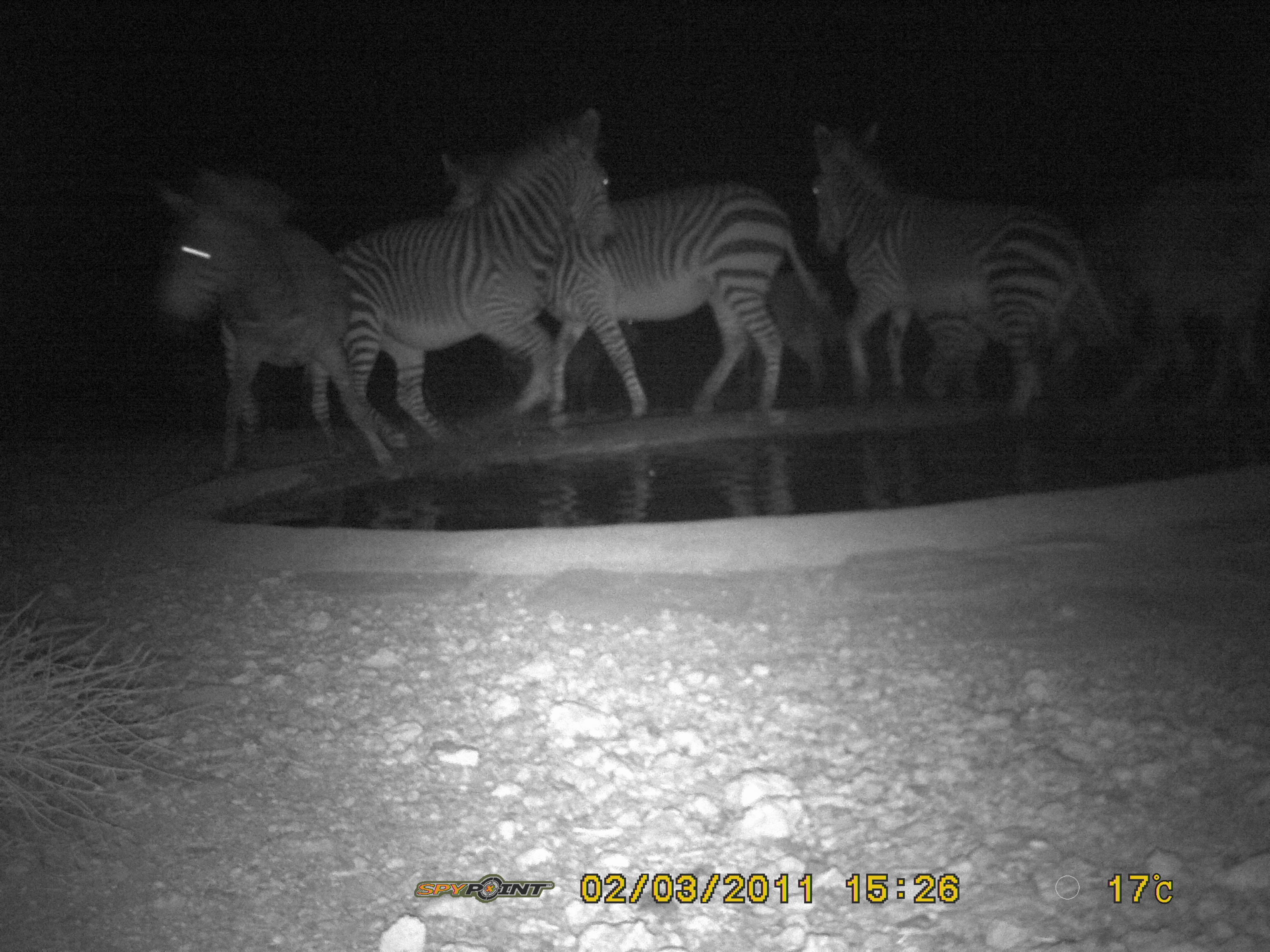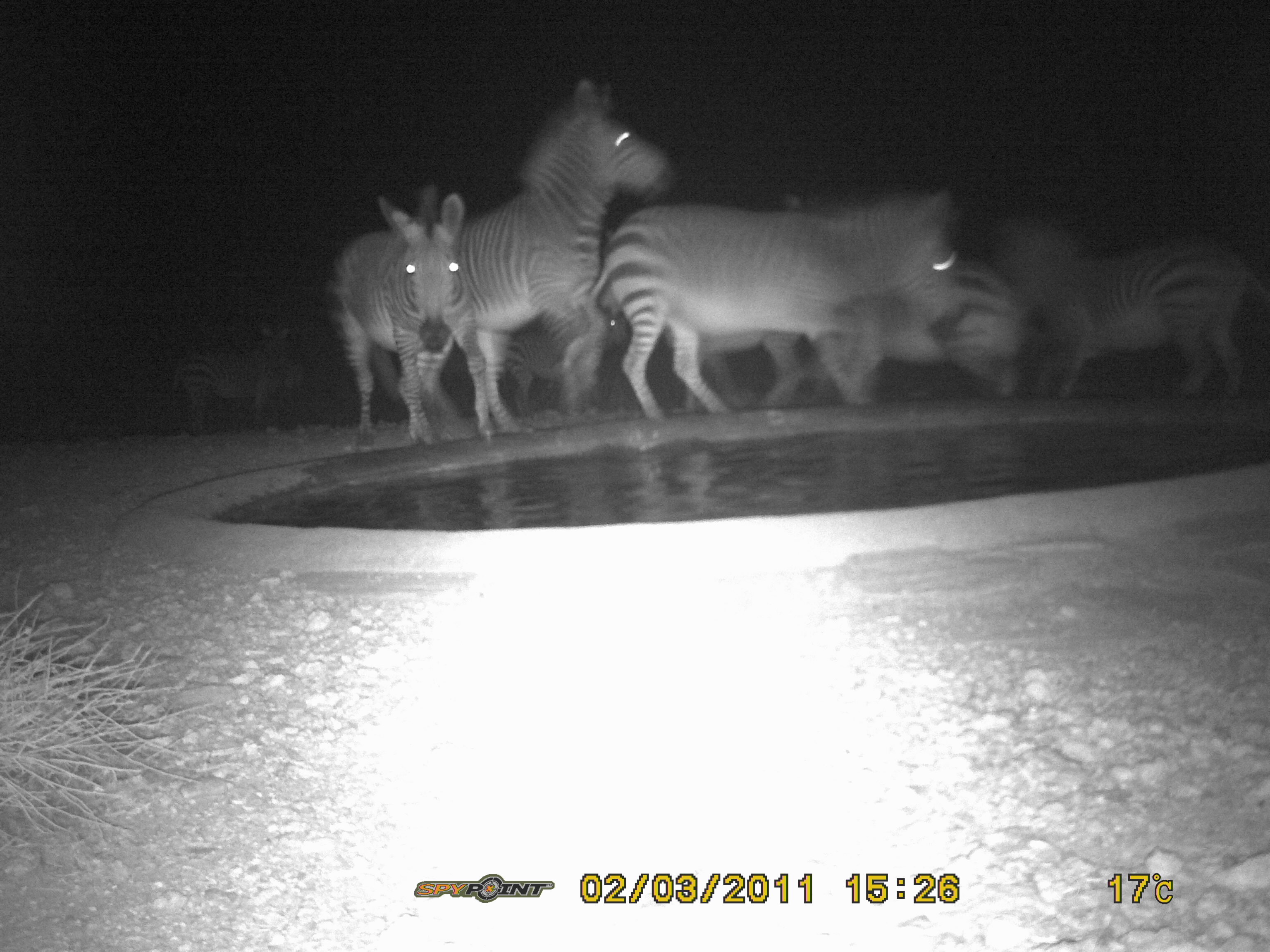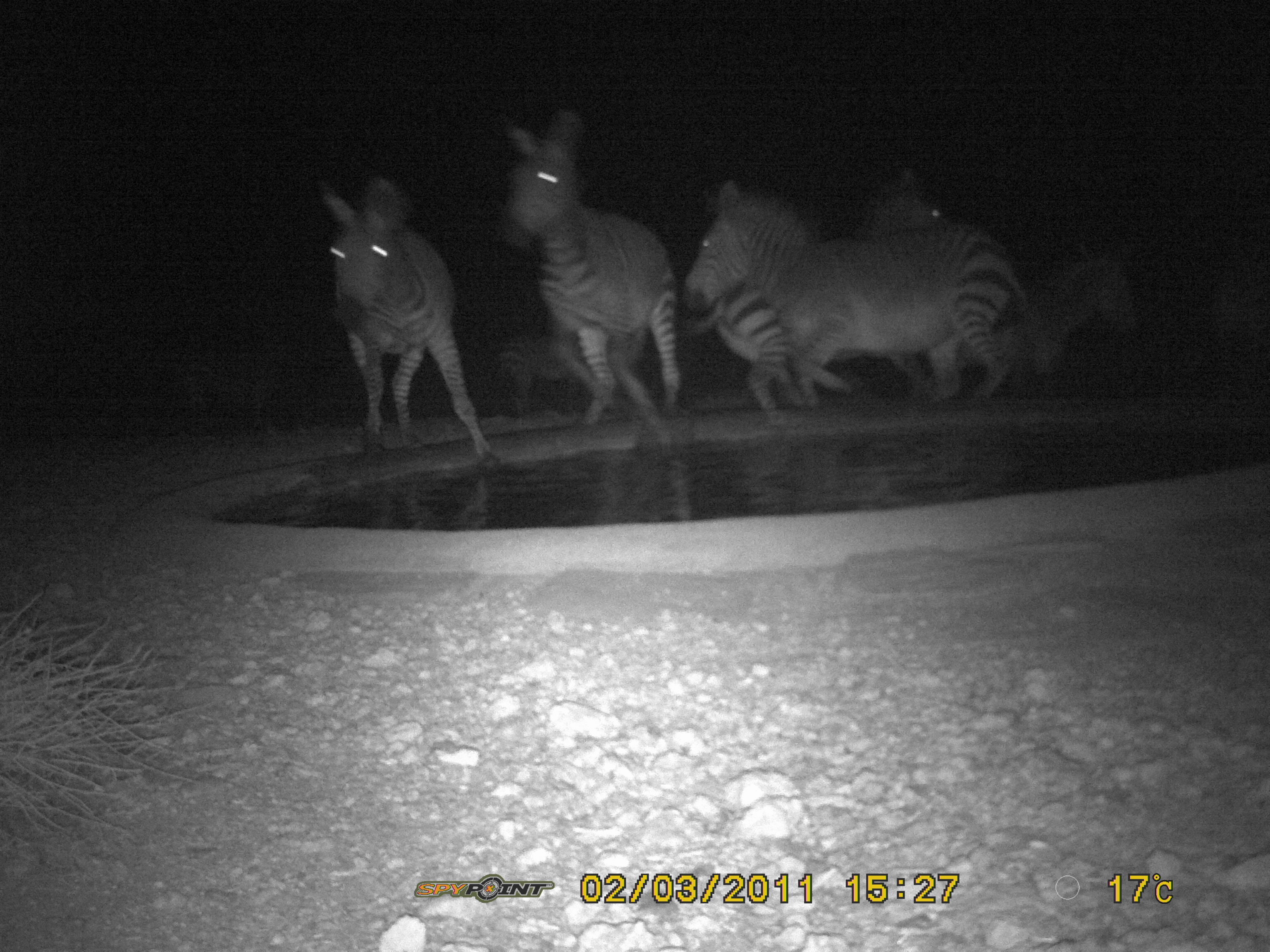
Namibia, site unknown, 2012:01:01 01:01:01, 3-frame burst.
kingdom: Animalia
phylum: Chordata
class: Mammalia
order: Perissodactyla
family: Equidae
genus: Equus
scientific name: Equus zebra hartmannae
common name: hartmann's mountain zebra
Equus zebra hartmannae (hartmann's mountain zebra).